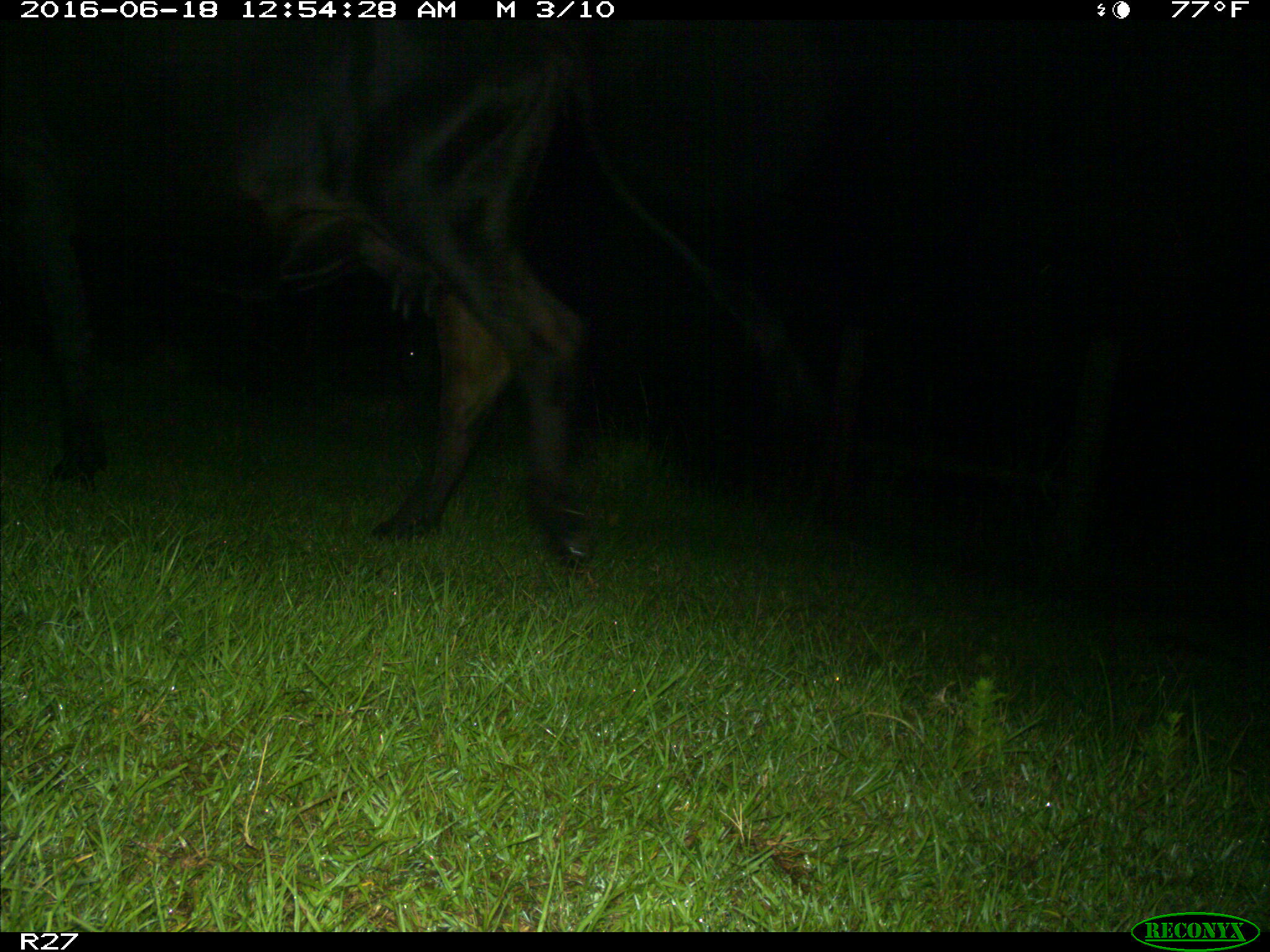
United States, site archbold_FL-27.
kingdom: Animalia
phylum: Chordata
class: Mammalia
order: Artiodactyla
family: Bovidae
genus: Bos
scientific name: Bos taurus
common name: domestic cow